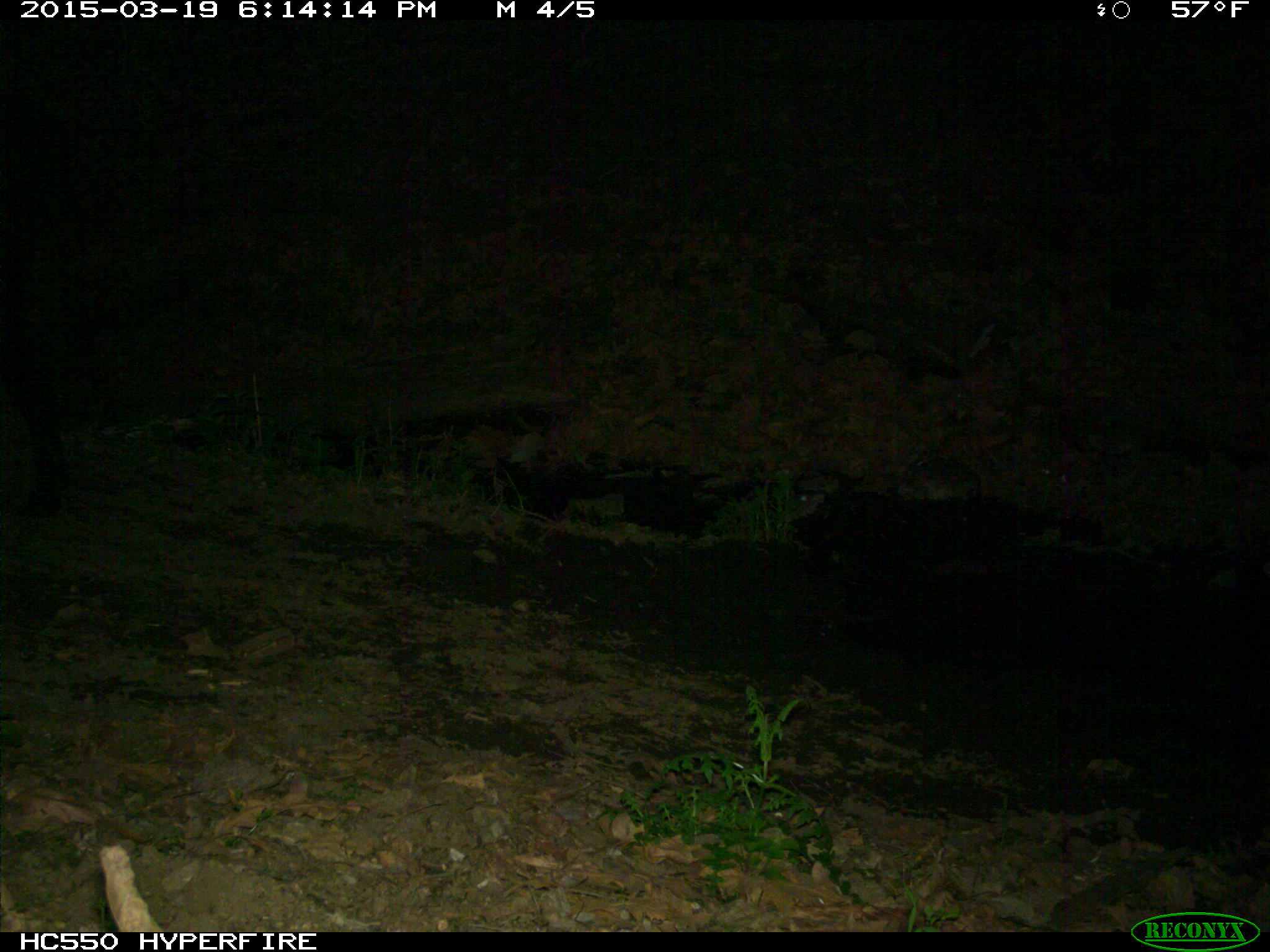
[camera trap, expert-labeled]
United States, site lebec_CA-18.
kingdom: Animalia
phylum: Chordata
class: Mammalia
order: Artiodactyla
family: Bovidae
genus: Bos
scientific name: Bos taurus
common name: domestic cow